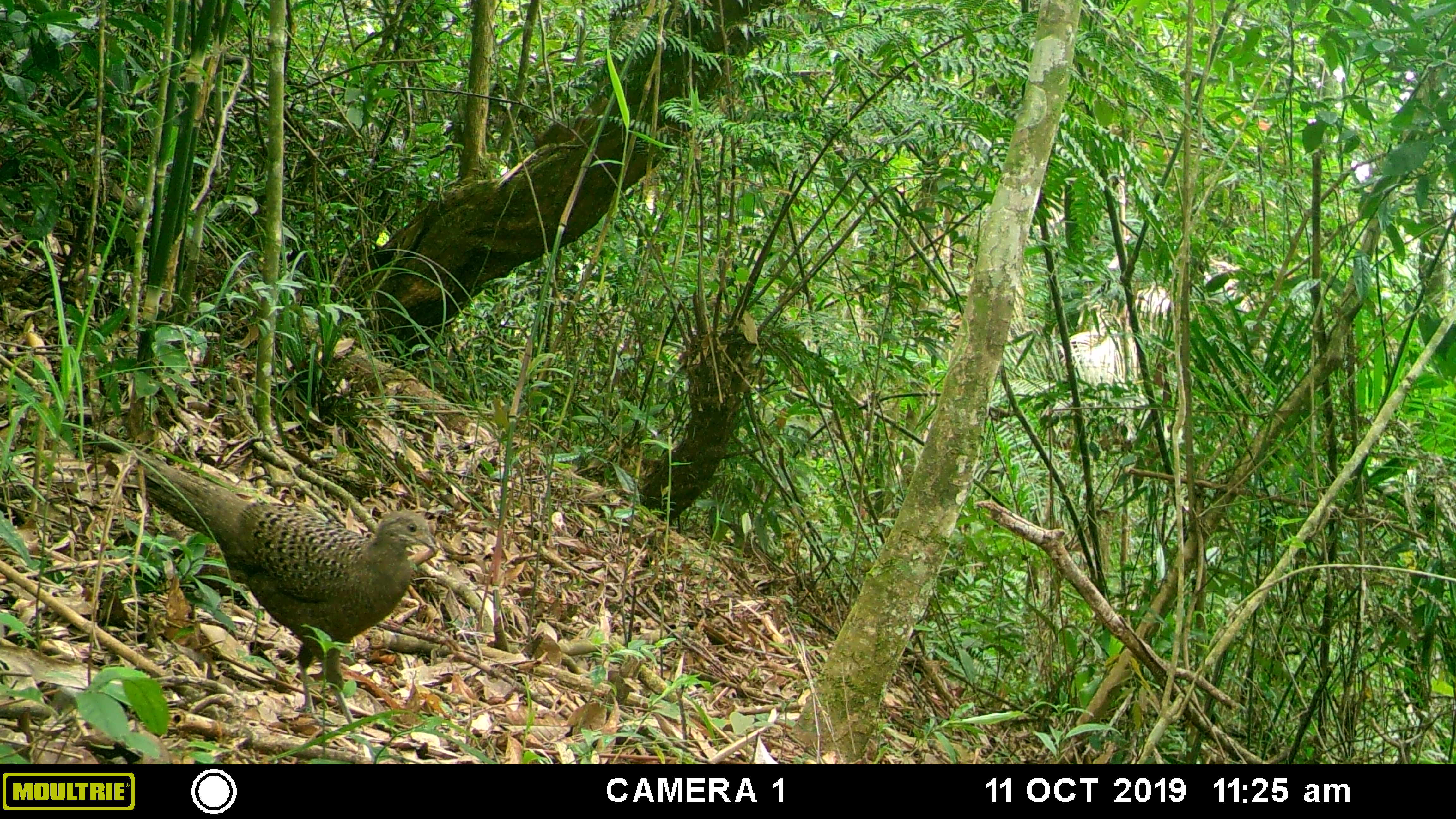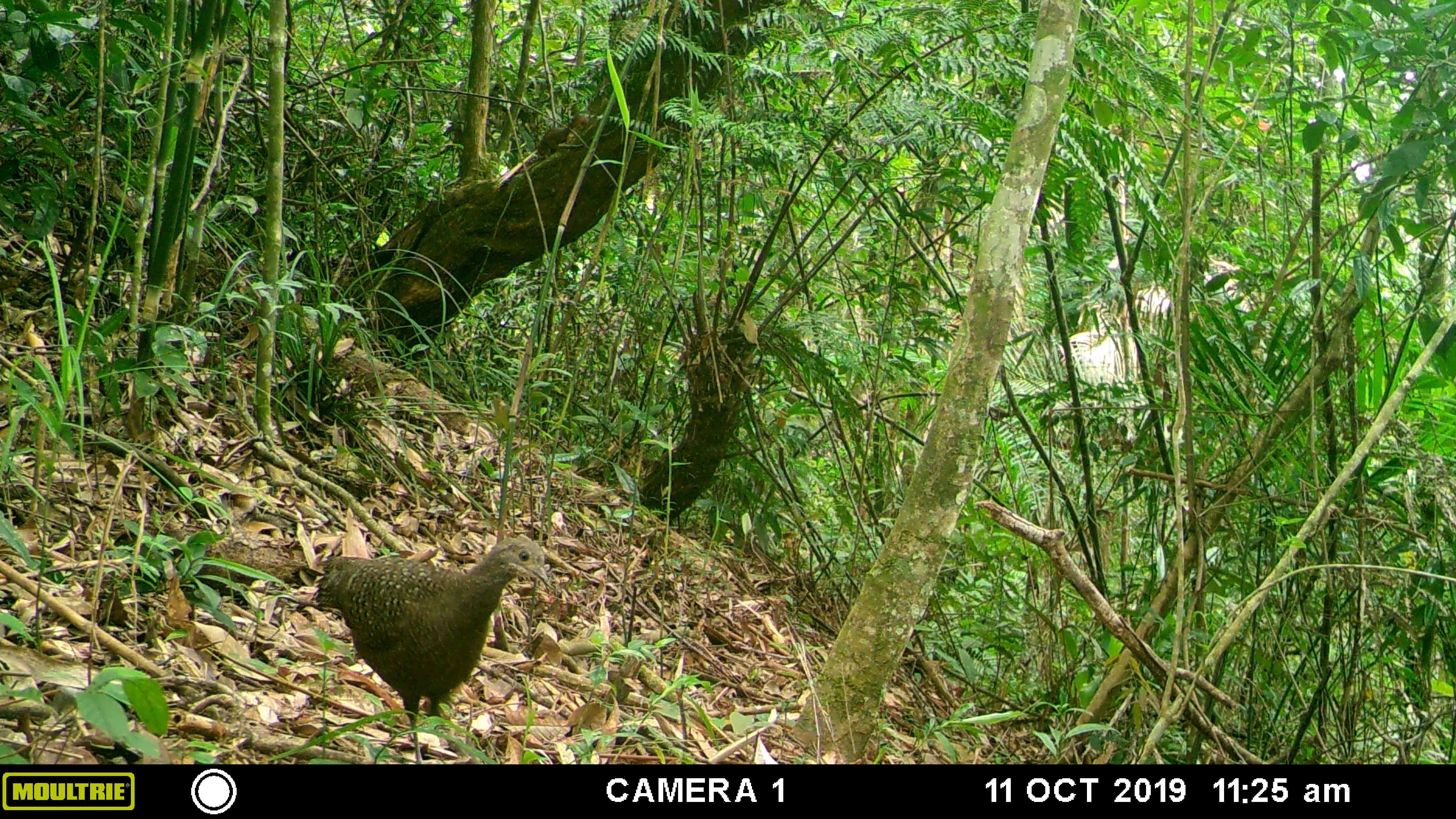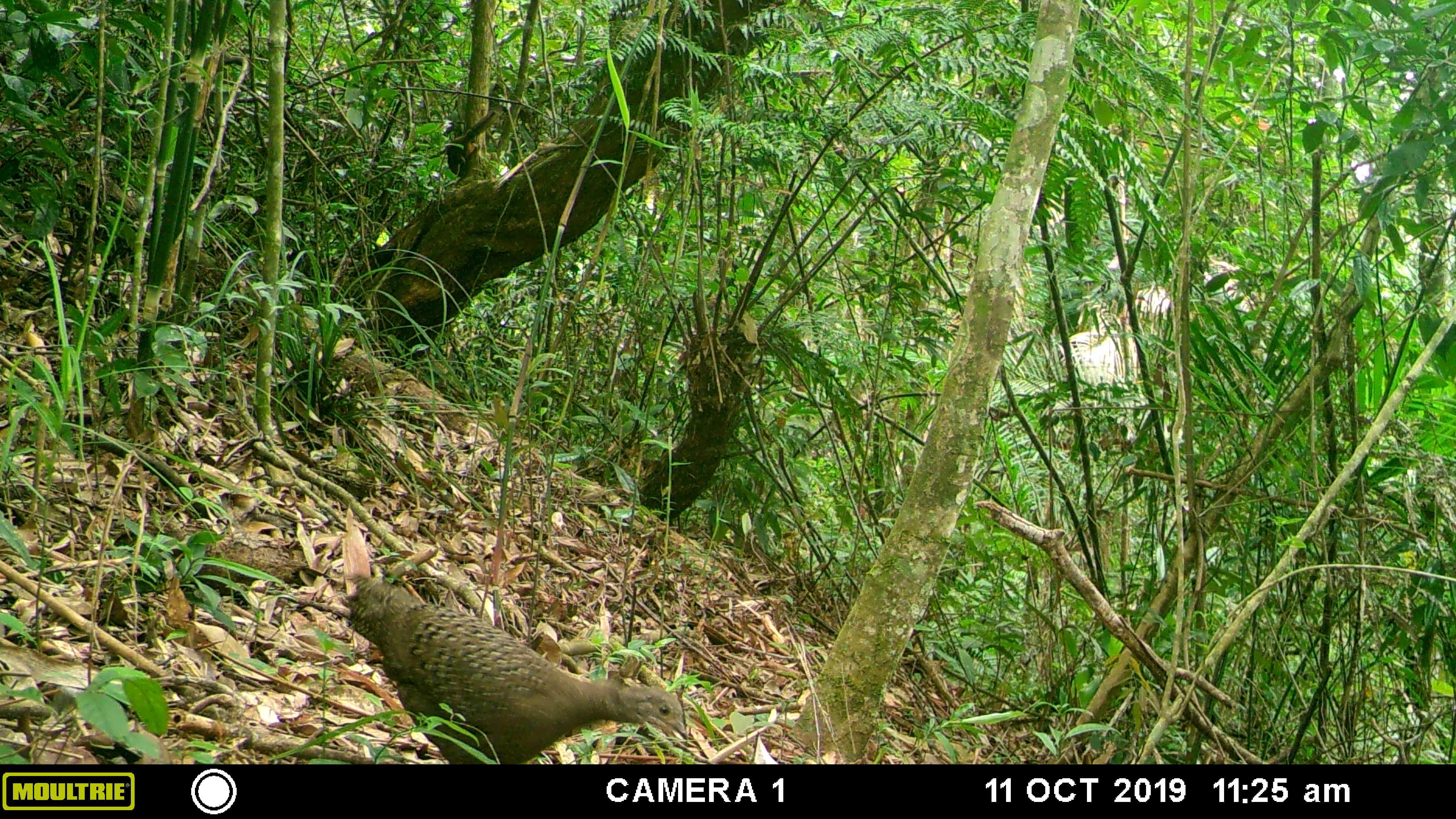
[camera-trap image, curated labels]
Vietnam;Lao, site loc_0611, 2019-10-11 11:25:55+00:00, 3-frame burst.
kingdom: Animalia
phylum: Chordata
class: Aves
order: Galliformes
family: Phasianidae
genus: Polyplectron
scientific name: Polyplectron bicalcaratum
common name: gray peacock-pheasant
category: grey peacock pheasant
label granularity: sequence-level